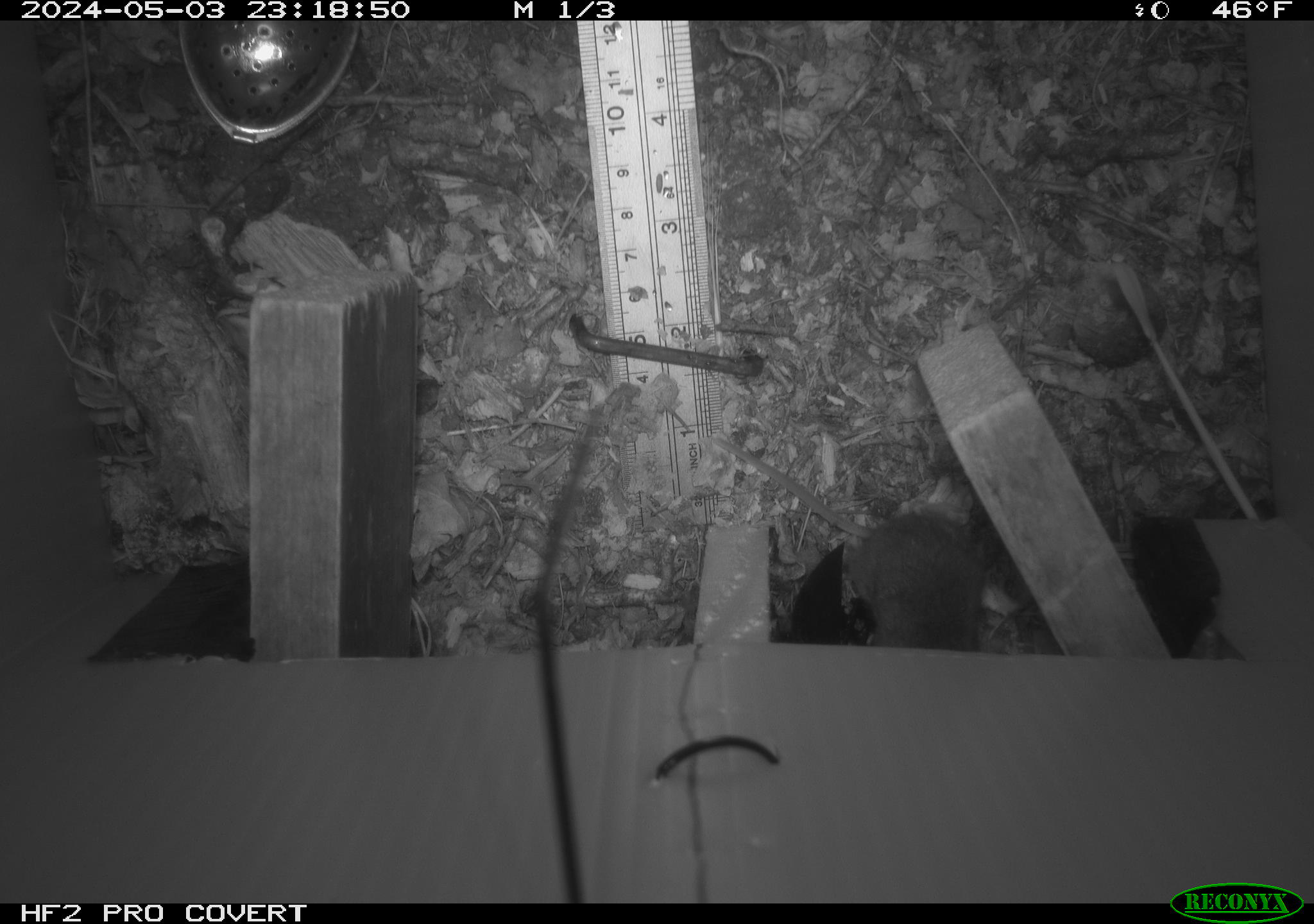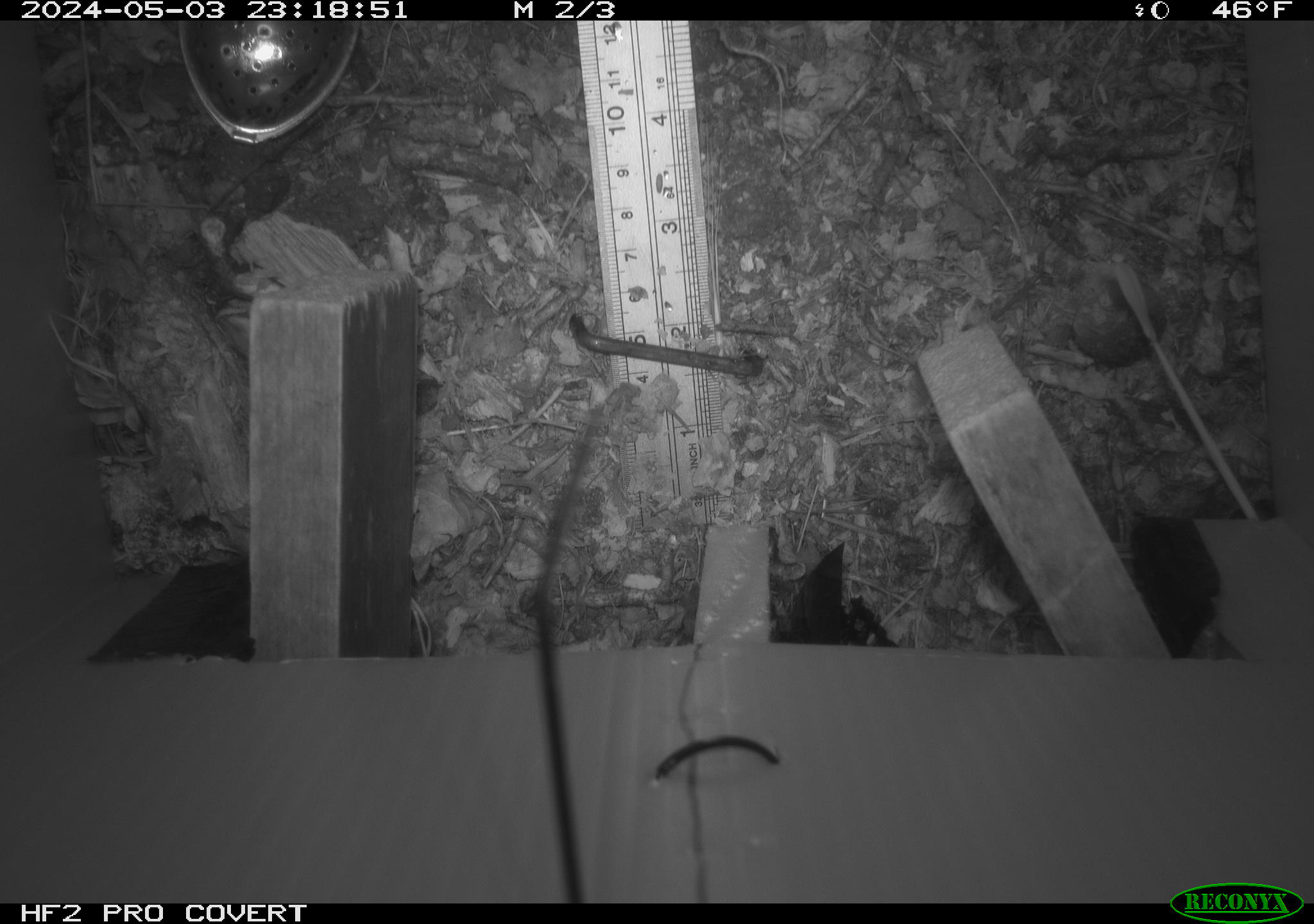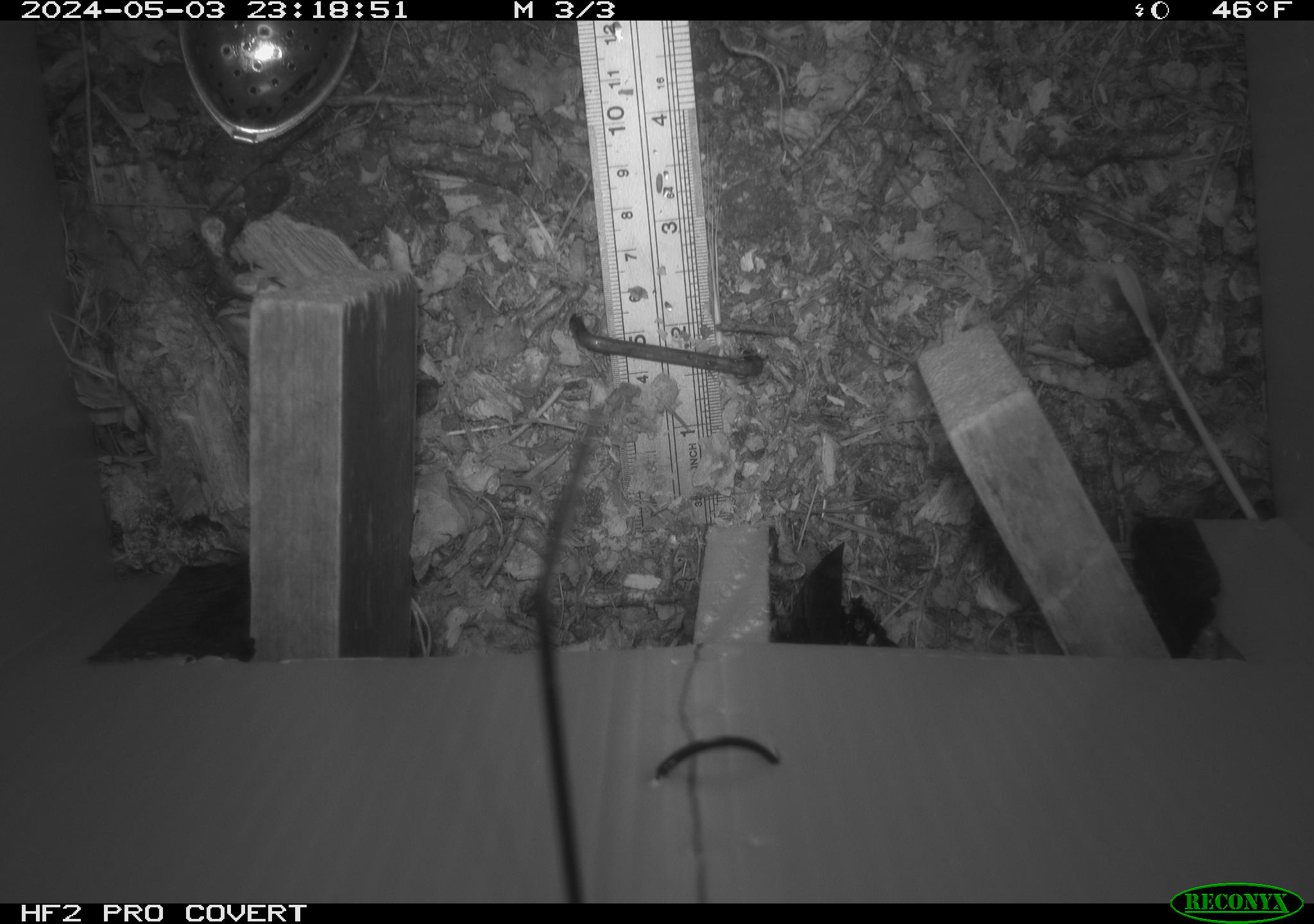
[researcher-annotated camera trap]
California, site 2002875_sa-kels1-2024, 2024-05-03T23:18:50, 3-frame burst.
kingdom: Animalia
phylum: Chordata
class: Mammalia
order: Rodentia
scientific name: Rodentia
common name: mouse species